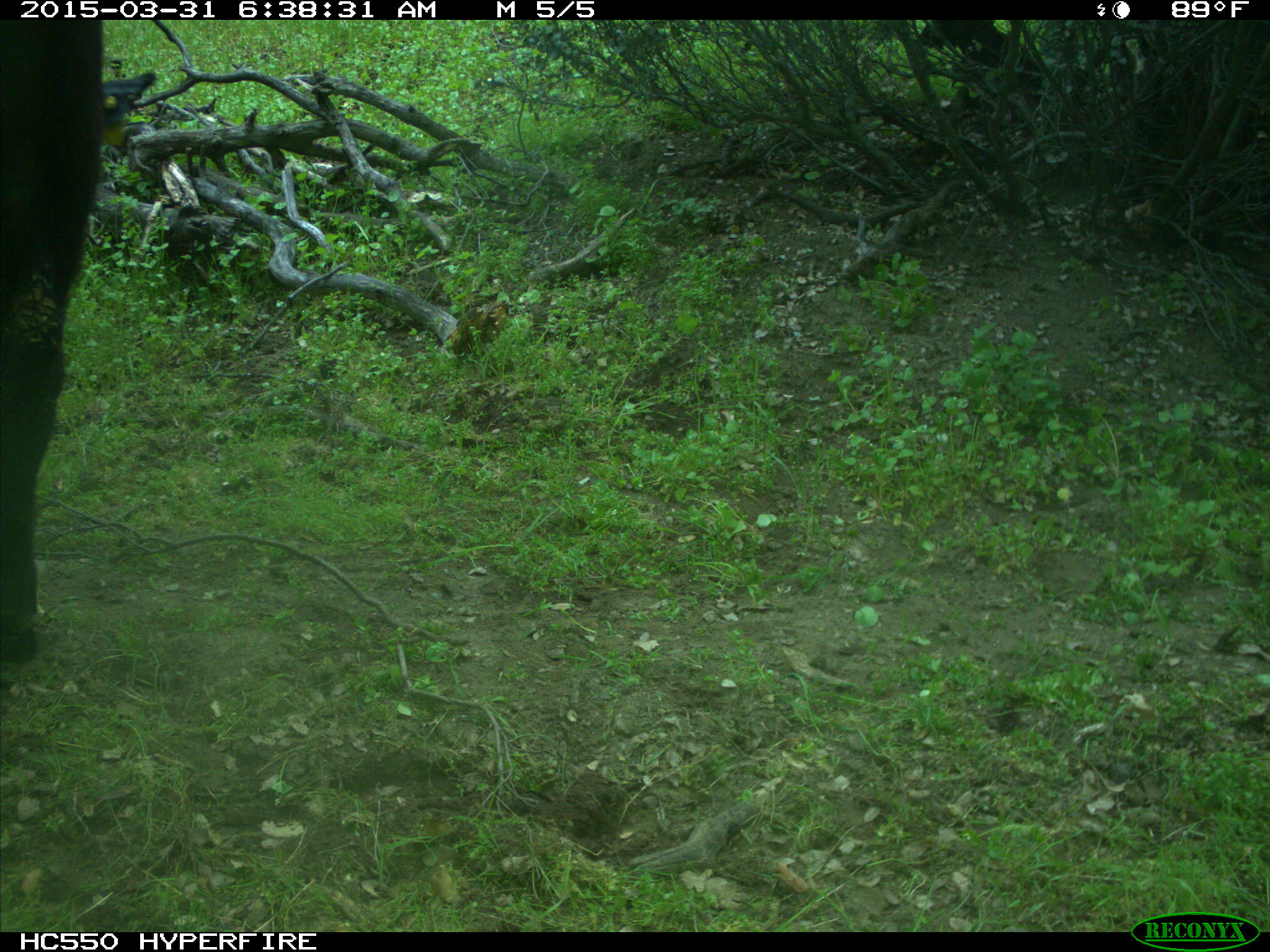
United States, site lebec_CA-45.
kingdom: Animalia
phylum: Chordata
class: Mammalia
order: Artiodactyla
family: Bovidae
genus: Bos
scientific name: Bos taurus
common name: domestic cow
Bos taurus (domestic cow).